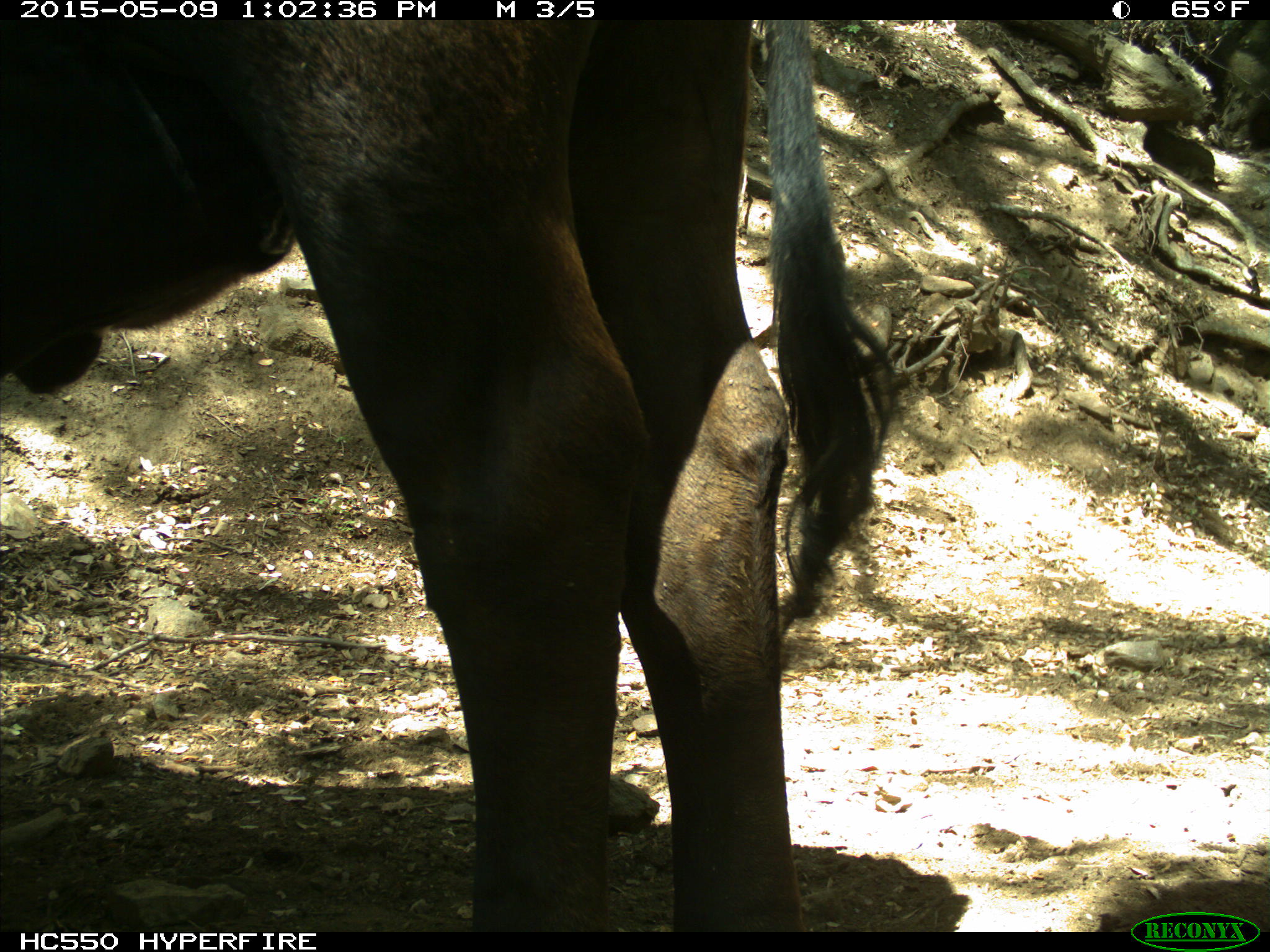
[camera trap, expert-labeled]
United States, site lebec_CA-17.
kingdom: Animalia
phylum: Chordata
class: Mammalia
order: Artiodactyla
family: Bovidae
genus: Bos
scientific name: Bos taurus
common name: domestic cow